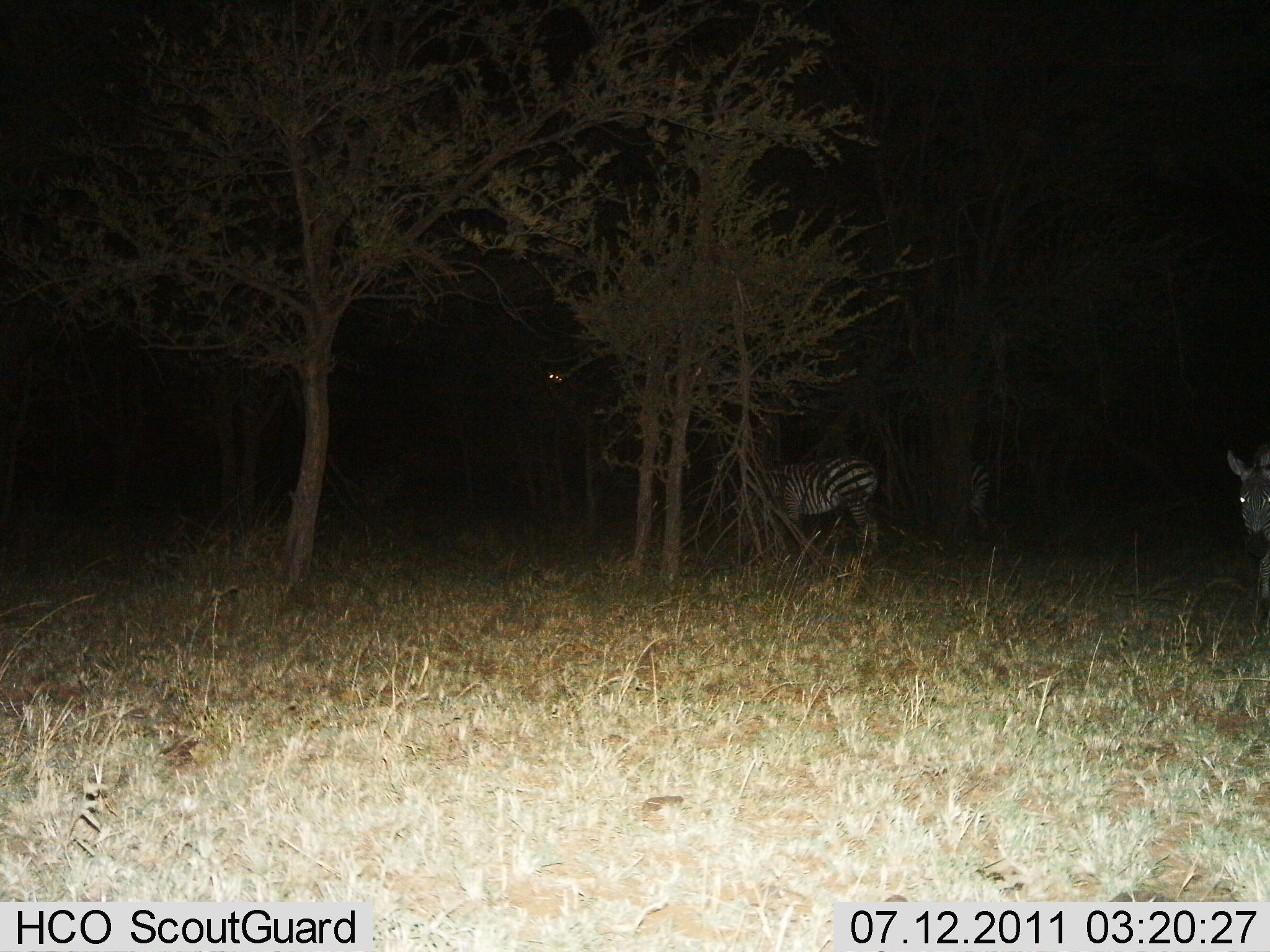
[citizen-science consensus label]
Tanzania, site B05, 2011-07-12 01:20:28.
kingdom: Animalia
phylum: Chordata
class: Mammalia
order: Perissodactyla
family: Equidae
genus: Equus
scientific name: Equus quagga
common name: plains zebra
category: zebra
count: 3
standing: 92%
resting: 0%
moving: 15%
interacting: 0%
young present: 0%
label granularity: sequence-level